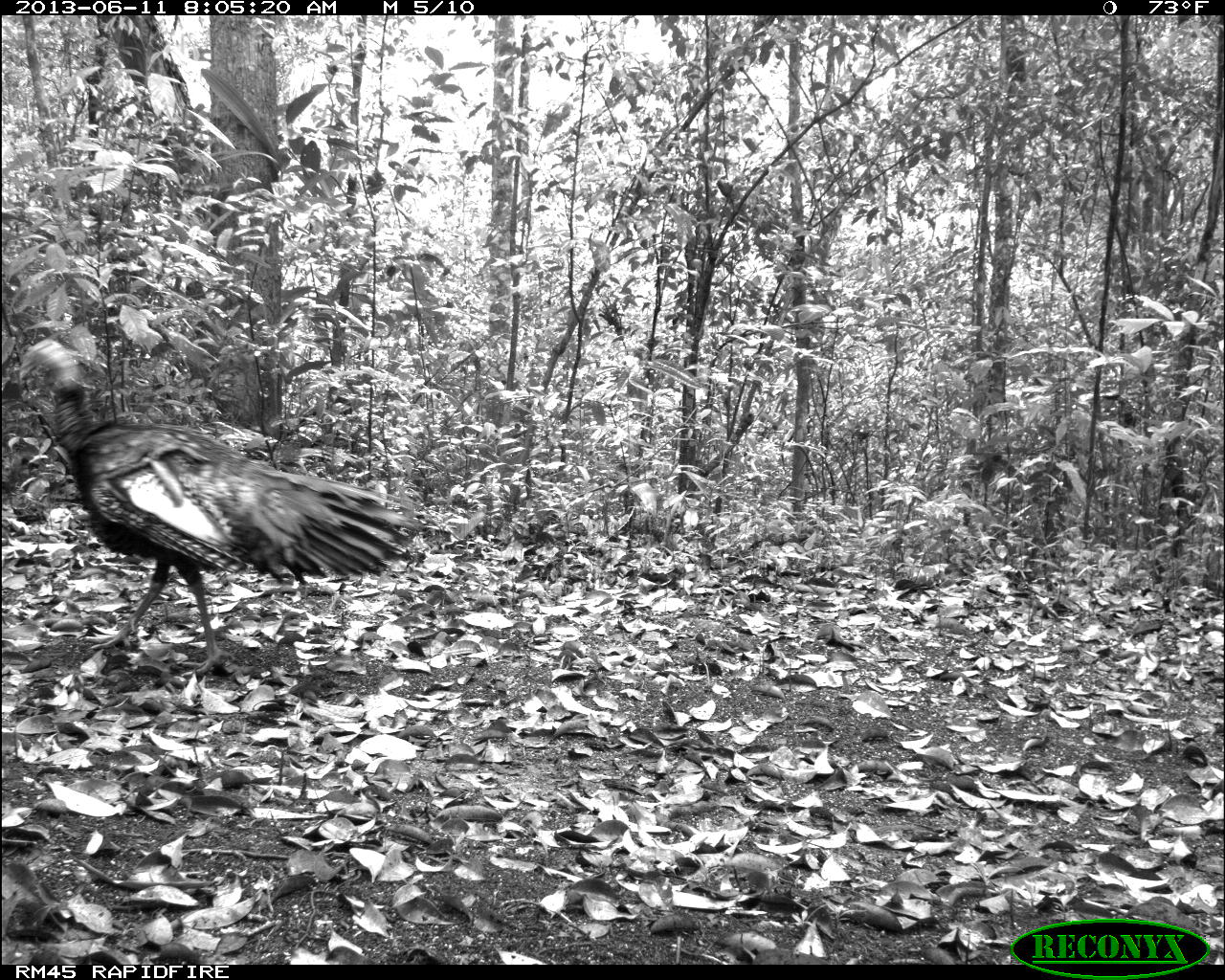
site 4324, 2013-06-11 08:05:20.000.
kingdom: Animalia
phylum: Chordata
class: Aves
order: Galliformes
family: Phasianidae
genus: Meleagris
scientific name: Meleagris ocellata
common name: ocellated turkey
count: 2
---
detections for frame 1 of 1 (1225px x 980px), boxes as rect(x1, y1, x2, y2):
meleagris ocellata: rect(12, 338, 418, 674)